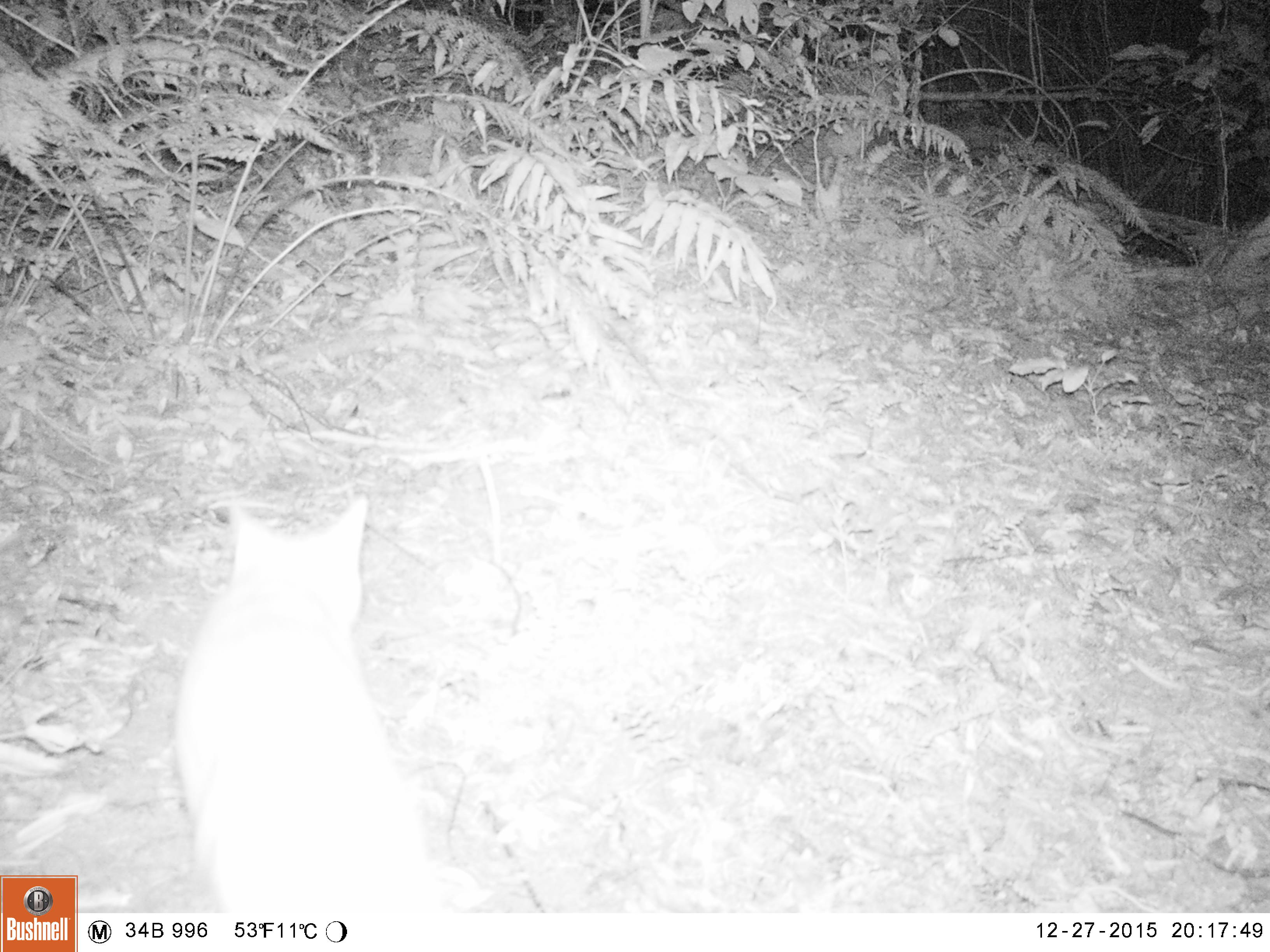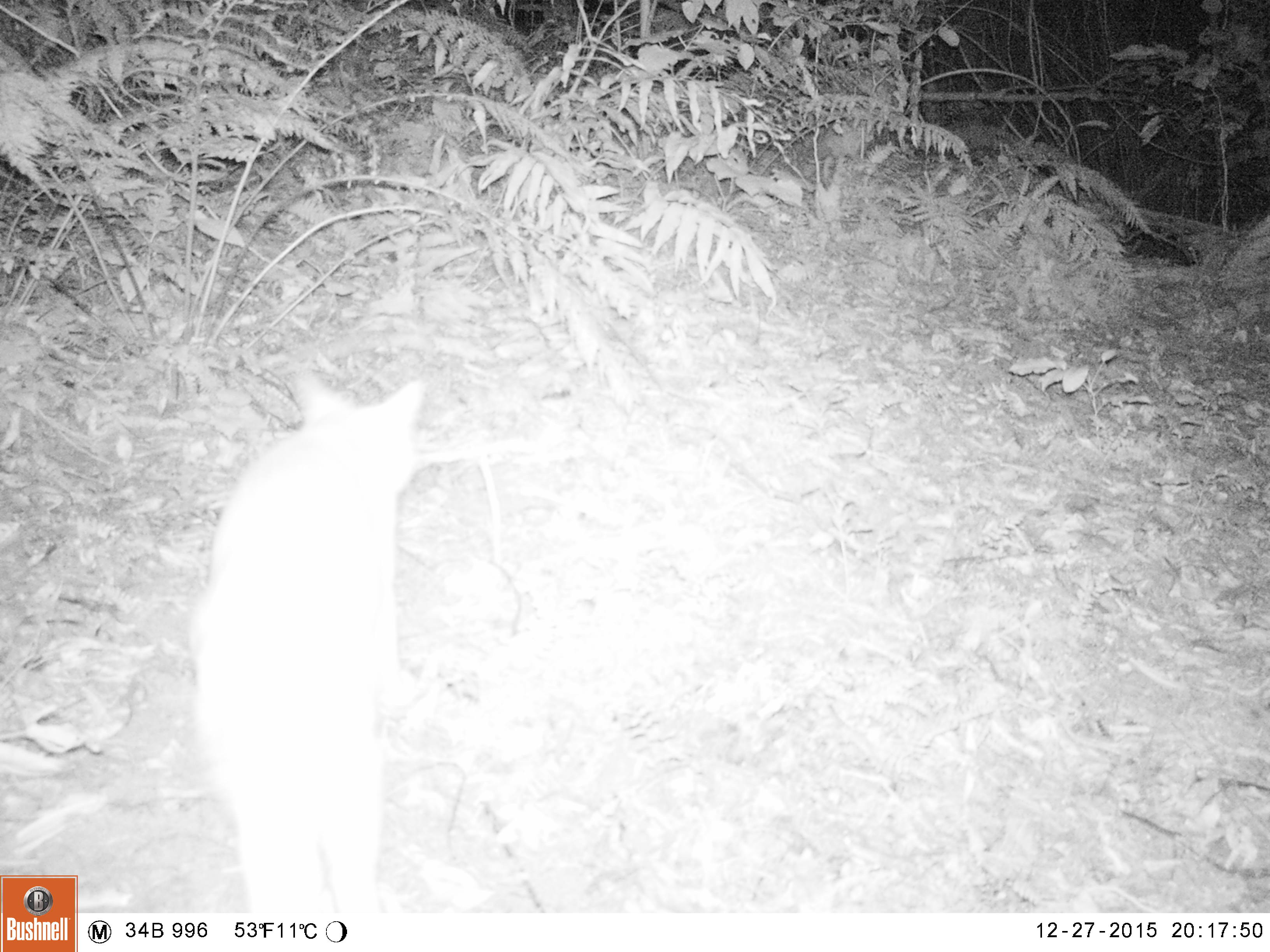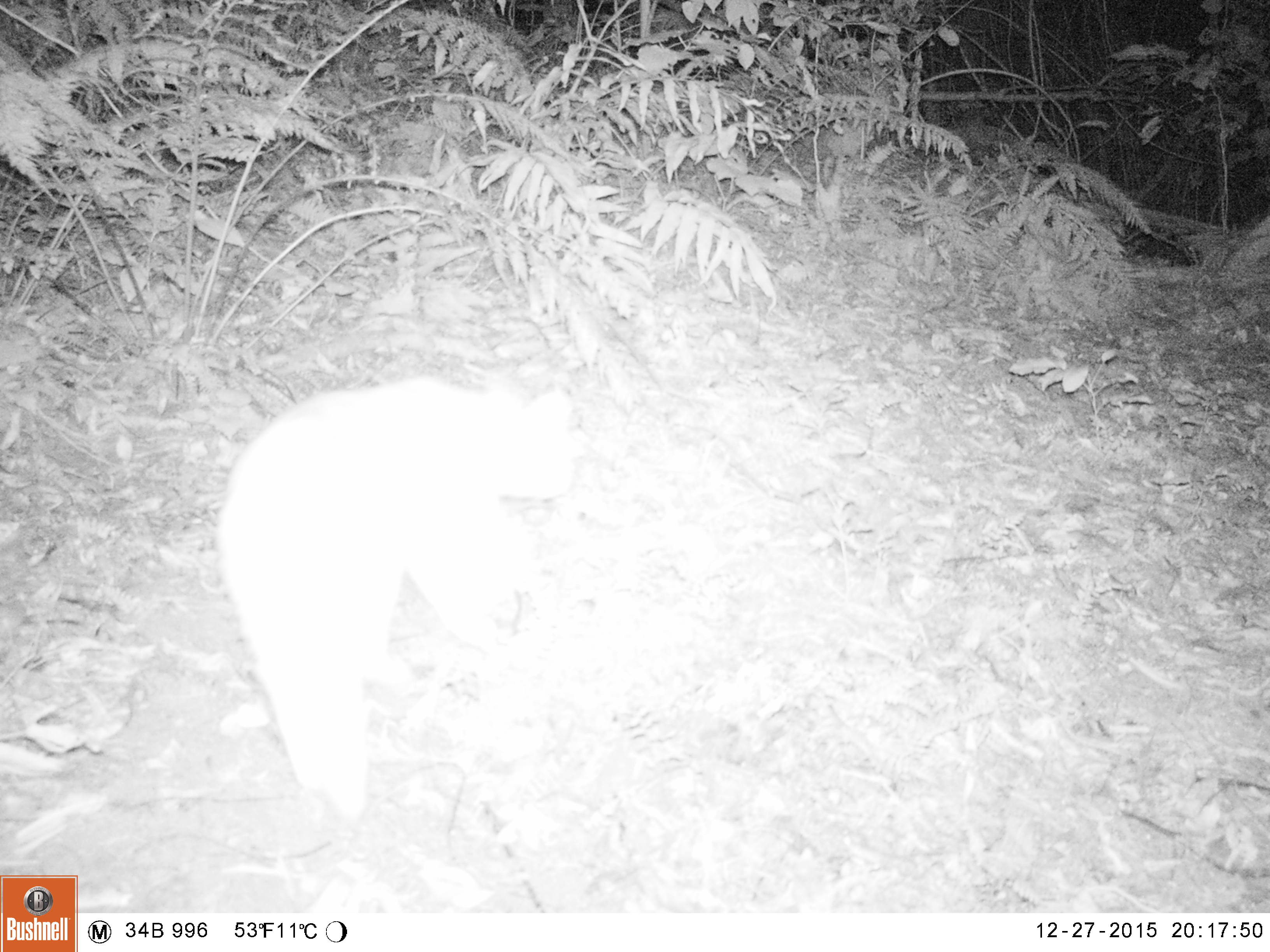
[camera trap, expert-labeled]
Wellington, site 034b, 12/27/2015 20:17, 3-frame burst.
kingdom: Animalia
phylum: Chordata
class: Mammalia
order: Carnivora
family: Felidae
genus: Felis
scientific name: Felis catus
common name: cat